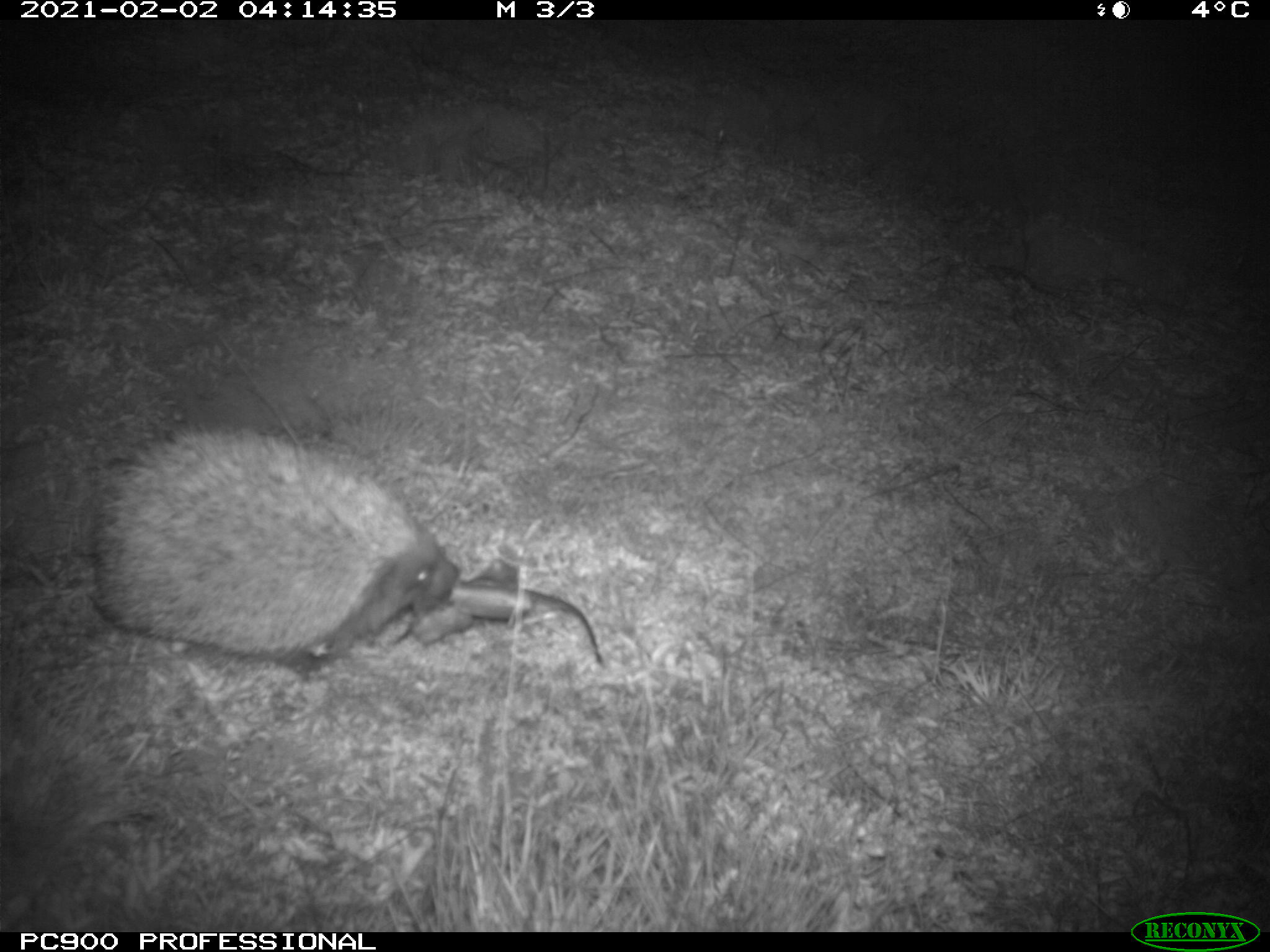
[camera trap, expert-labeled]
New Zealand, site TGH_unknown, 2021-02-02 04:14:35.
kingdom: Animalia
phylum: Chordata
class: Mammalia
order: Eulipotyphla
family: Erinaceidae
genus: Erinaceus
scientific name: Erinaceus europaeus europaeus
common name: european hedgehog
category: hedgehog